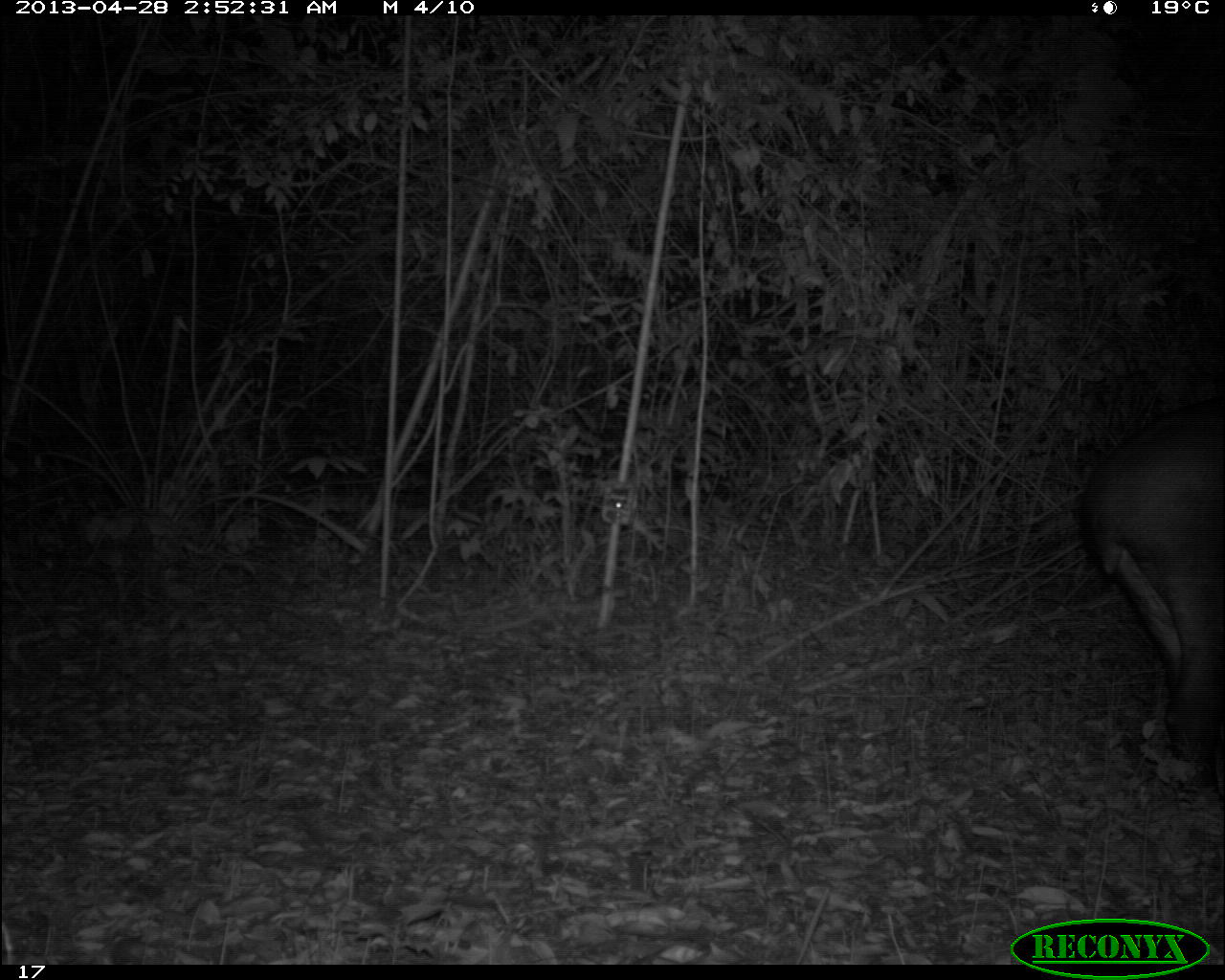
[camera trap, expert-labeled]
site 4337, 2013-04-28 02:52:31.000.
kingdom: Animalia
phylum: Chordata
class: Mammalia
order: Perissodactyla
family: Tapiridae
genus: Tapirus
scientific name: Tapirus bairdii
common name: baird's tapir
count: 1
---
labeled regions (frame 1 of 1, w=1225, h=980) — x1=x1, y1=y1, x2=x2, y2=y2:
tapirus bairdii: x1=1080, y1=400, x2=1225, y2=806